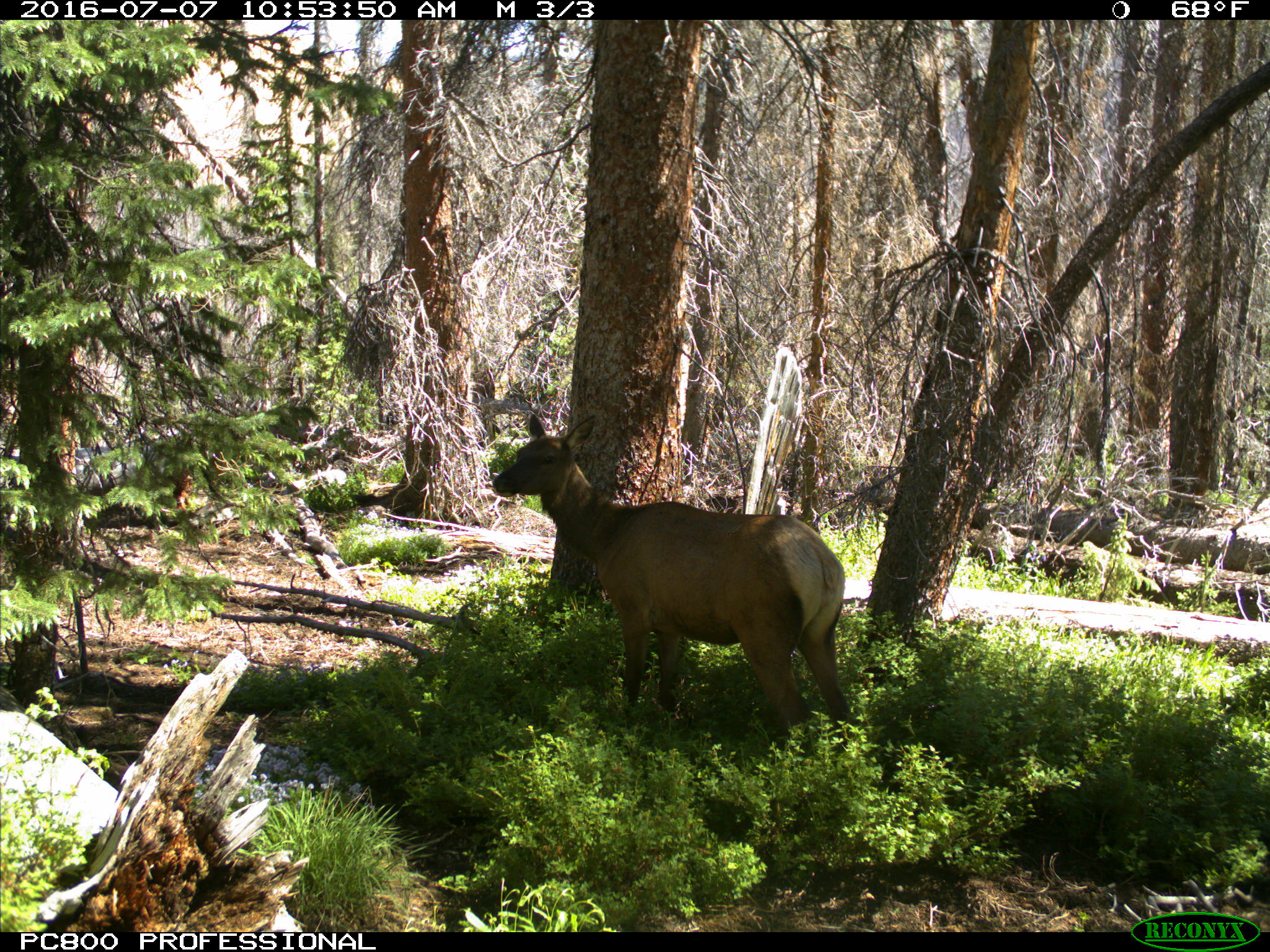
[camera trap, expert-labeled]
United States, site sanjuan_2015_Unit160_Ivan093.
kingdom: Animalia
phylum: Chordata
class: Mammalia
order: Artiodactyla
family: Cervidae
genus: Cervus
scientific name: Cervus elaphus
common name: red deer